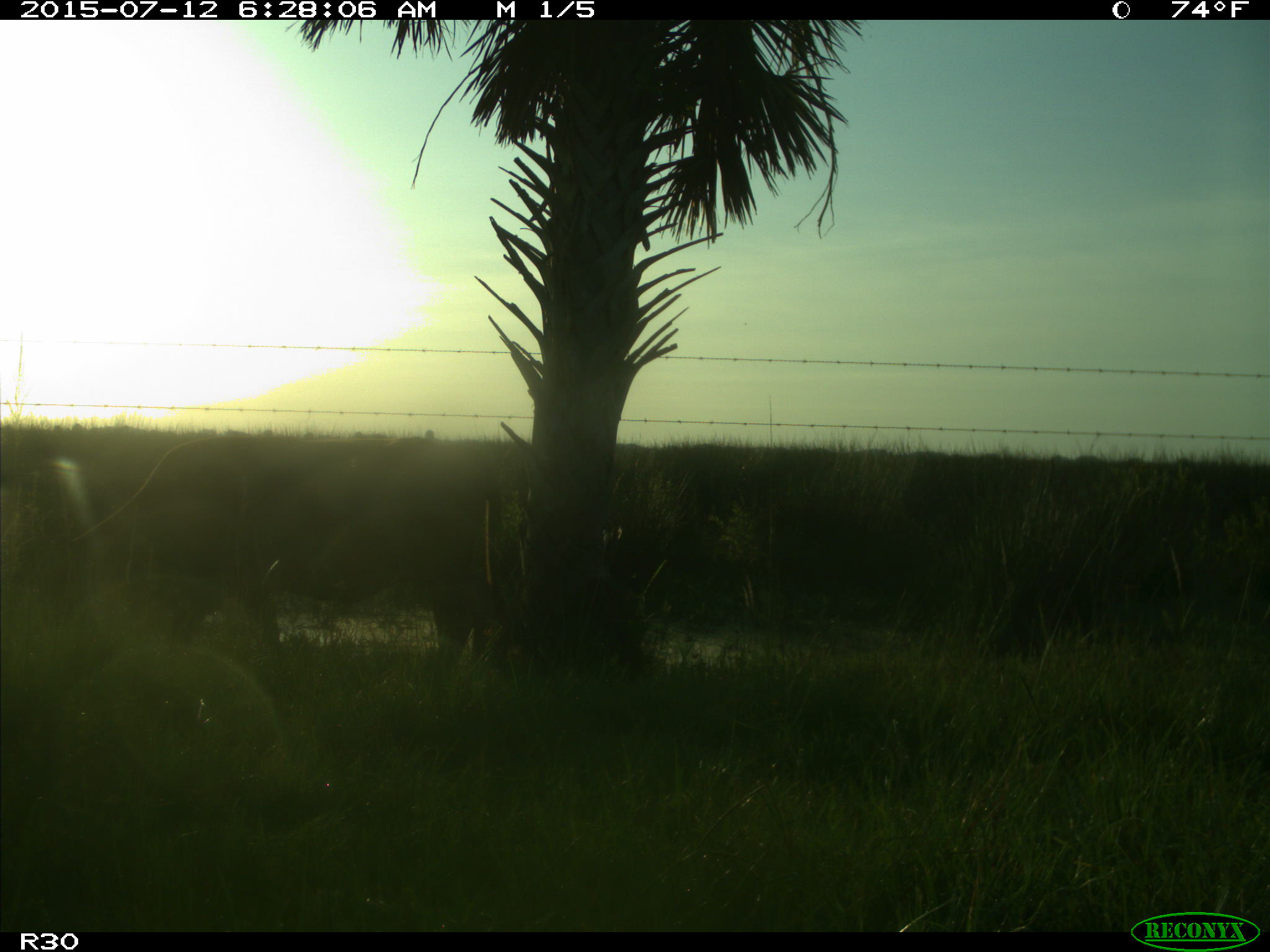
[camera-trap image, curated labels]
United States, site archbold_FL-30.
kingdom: Animalia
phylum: Chordata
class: Mammalia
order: Artiodactyla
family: Bovidae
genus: Bos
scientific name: Bos taurus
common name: domestic cow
Bos taurus (domestic cow).